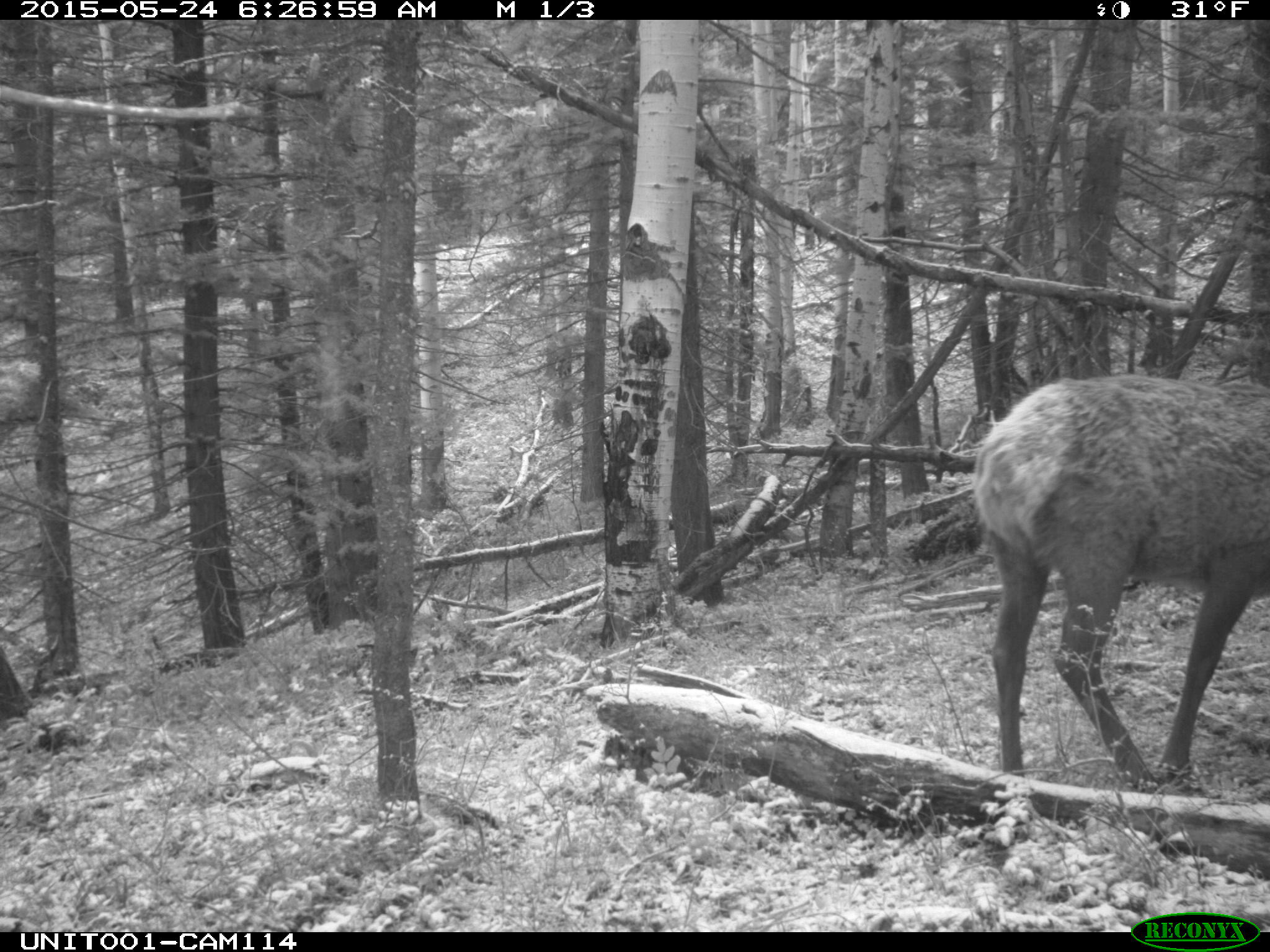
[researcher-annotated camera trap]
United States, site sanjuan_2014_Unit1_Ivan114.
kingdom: Animalia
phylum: Chordata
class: Mammalia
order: Artiodactyla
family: Cervidae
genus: Cervus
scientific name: Cervus elaphus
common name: red deer